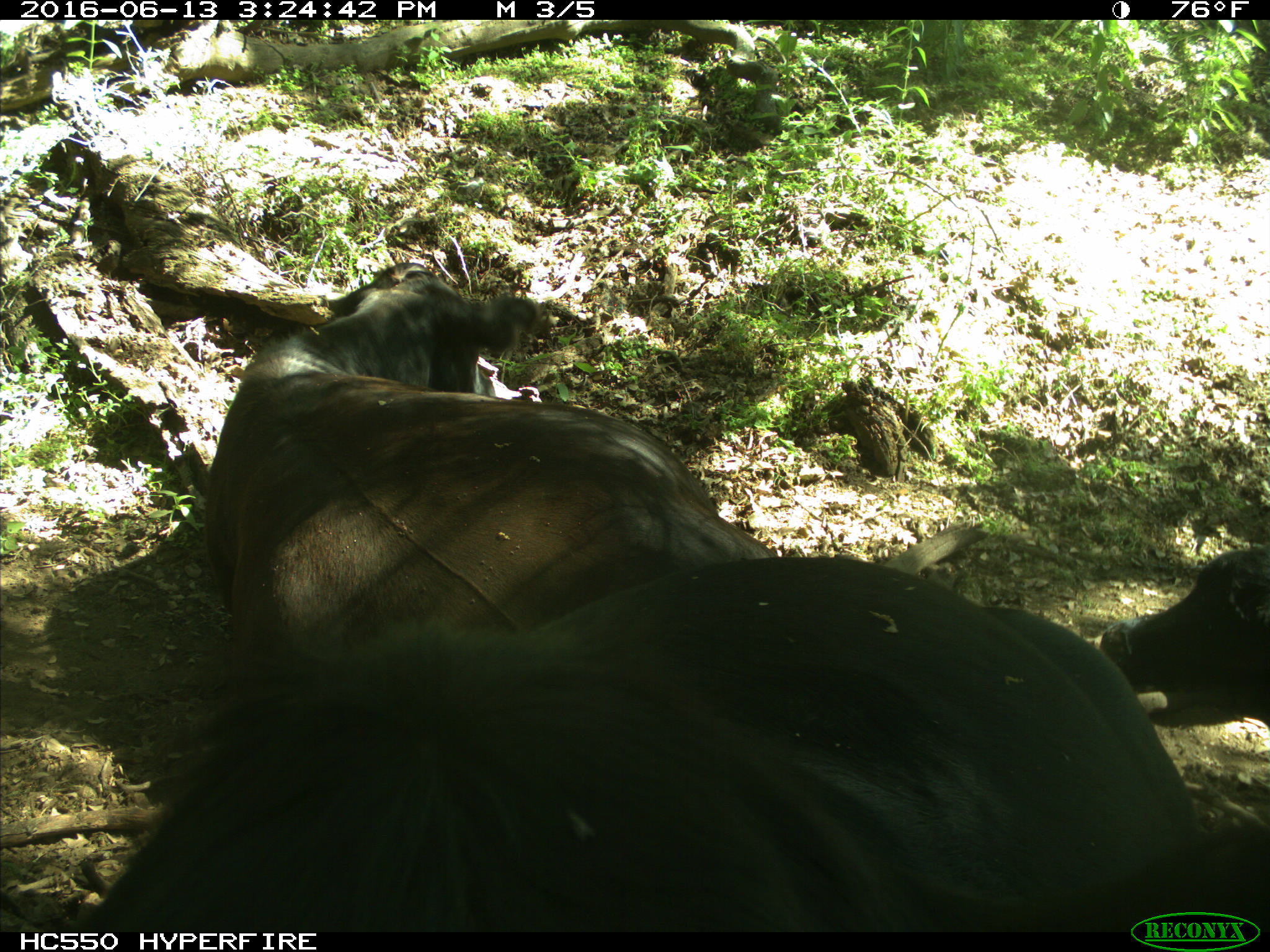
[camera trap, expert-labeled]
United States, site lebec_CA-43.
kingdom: Animalia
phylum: Chordata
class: Mammalia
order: Artiodactyla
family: Bovidae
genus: Bos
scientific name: Bos taurus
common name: domestic cow